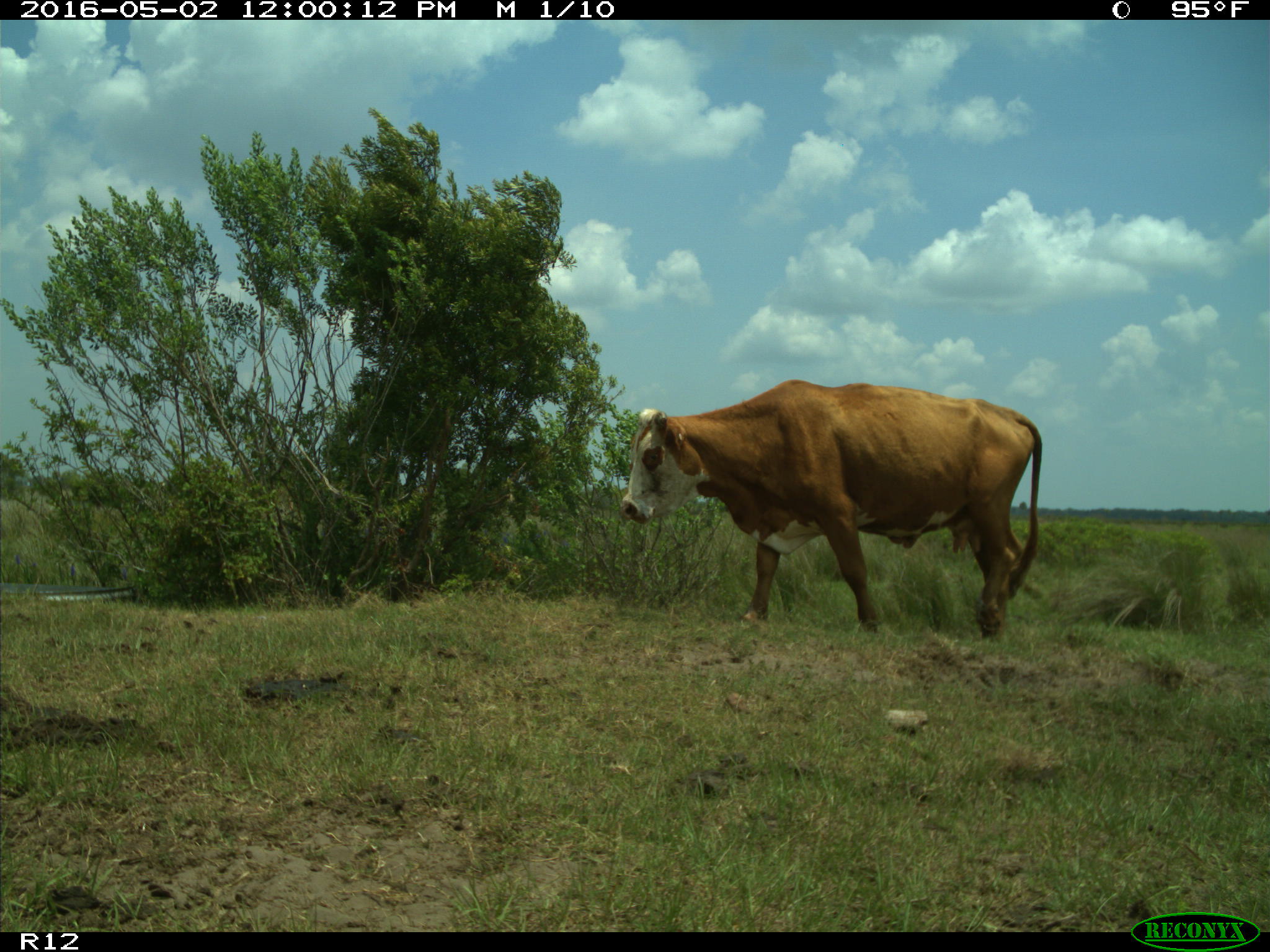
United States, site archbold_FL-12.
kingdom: Animalia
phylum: Chordata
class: Mammalia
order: Artiodactyla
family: Bovidae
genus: Bos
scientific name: Bos taurus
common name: domestic cow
Bos taurus (domestic cow).